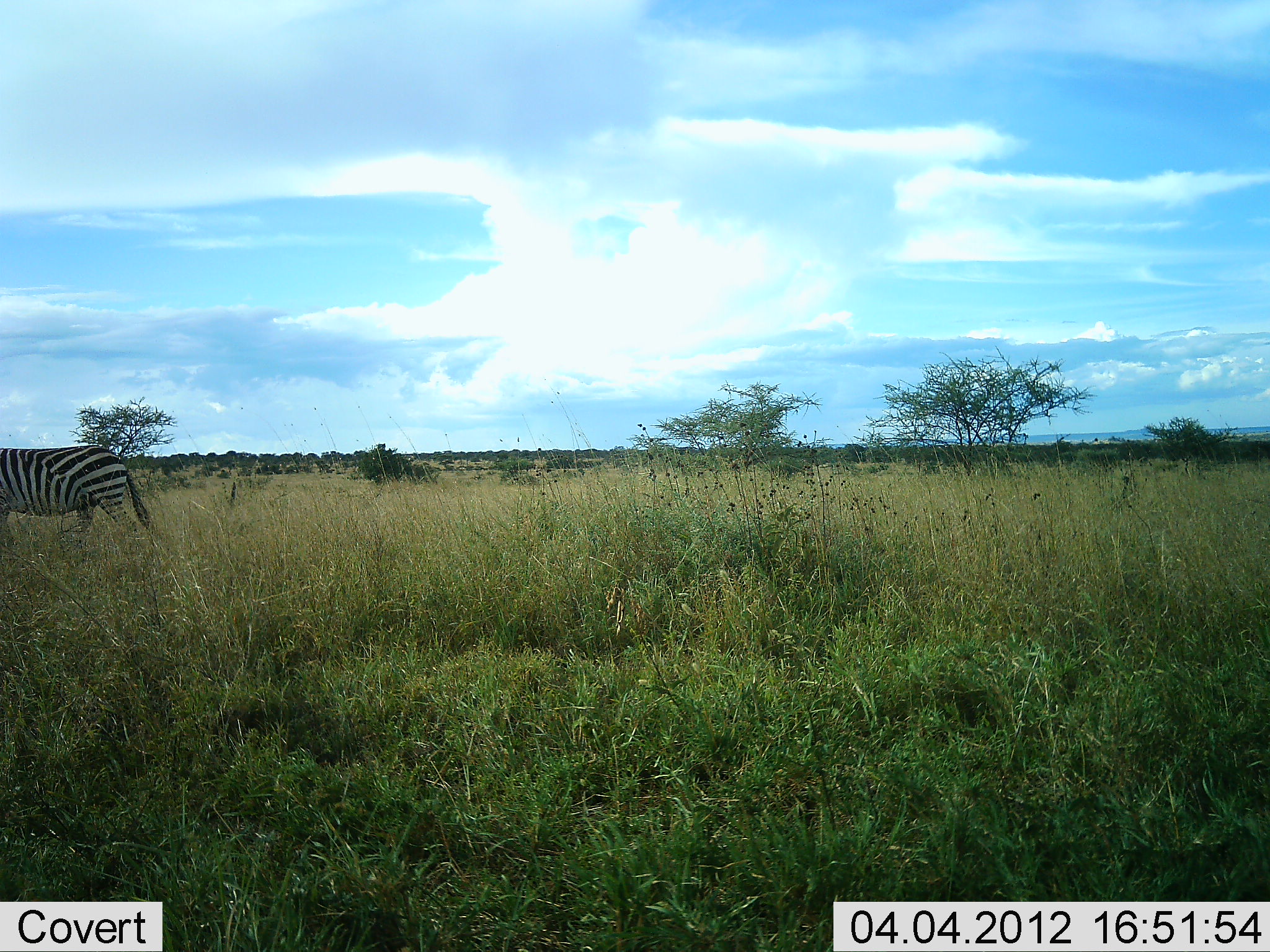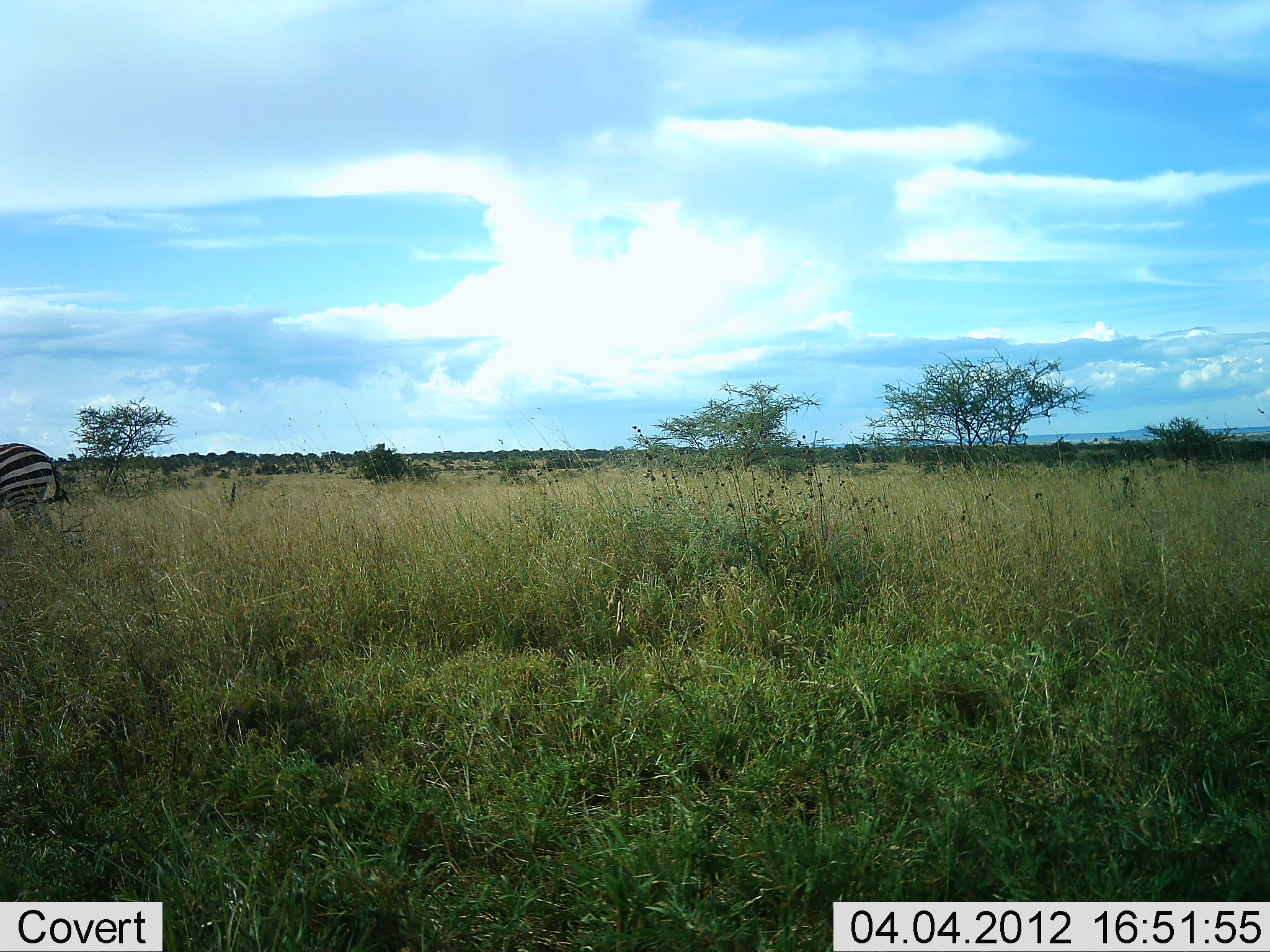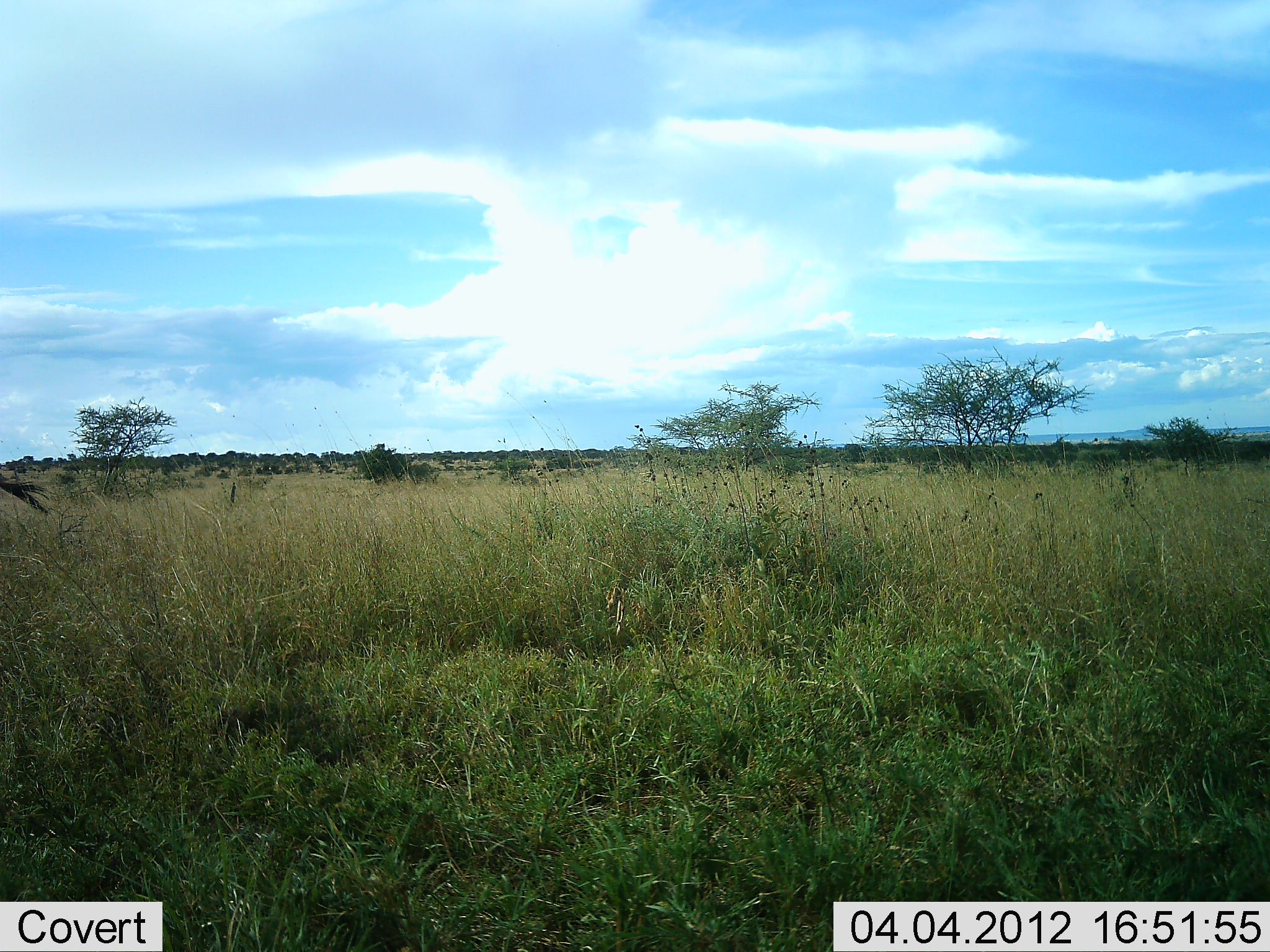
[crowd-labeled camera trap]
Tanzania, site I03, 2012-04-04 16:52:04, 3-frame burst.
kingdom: Animalia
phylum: Chordata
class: Mammalia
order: Perissodactyla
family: Equidae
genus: Equus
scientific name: Equus quagga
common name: plains zebra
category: zebra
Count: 1.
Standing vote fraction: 0%.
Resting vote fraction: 0%.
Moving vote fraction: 100%.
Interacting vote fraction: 0%.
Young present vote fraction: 0%.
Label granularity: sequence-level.